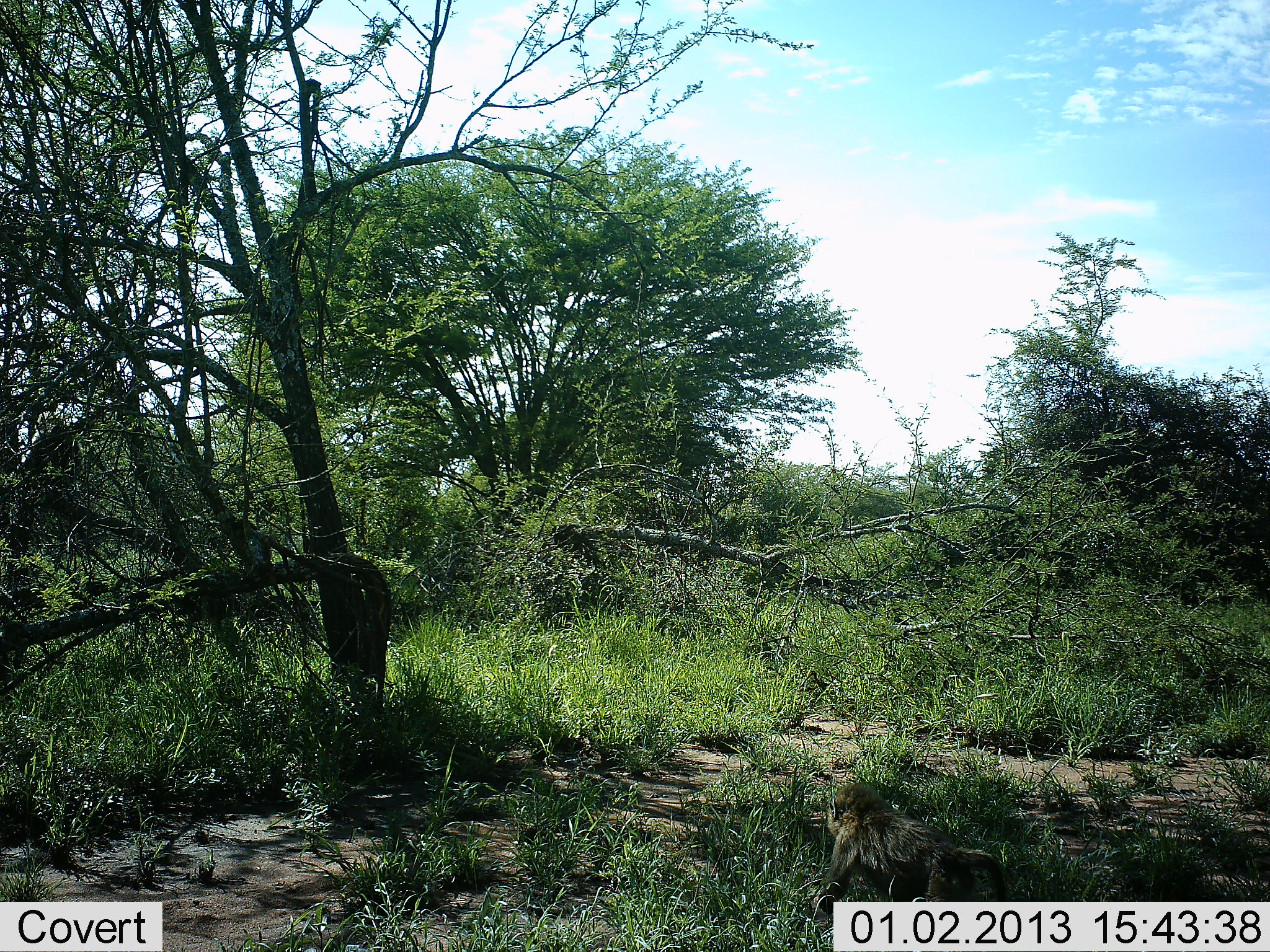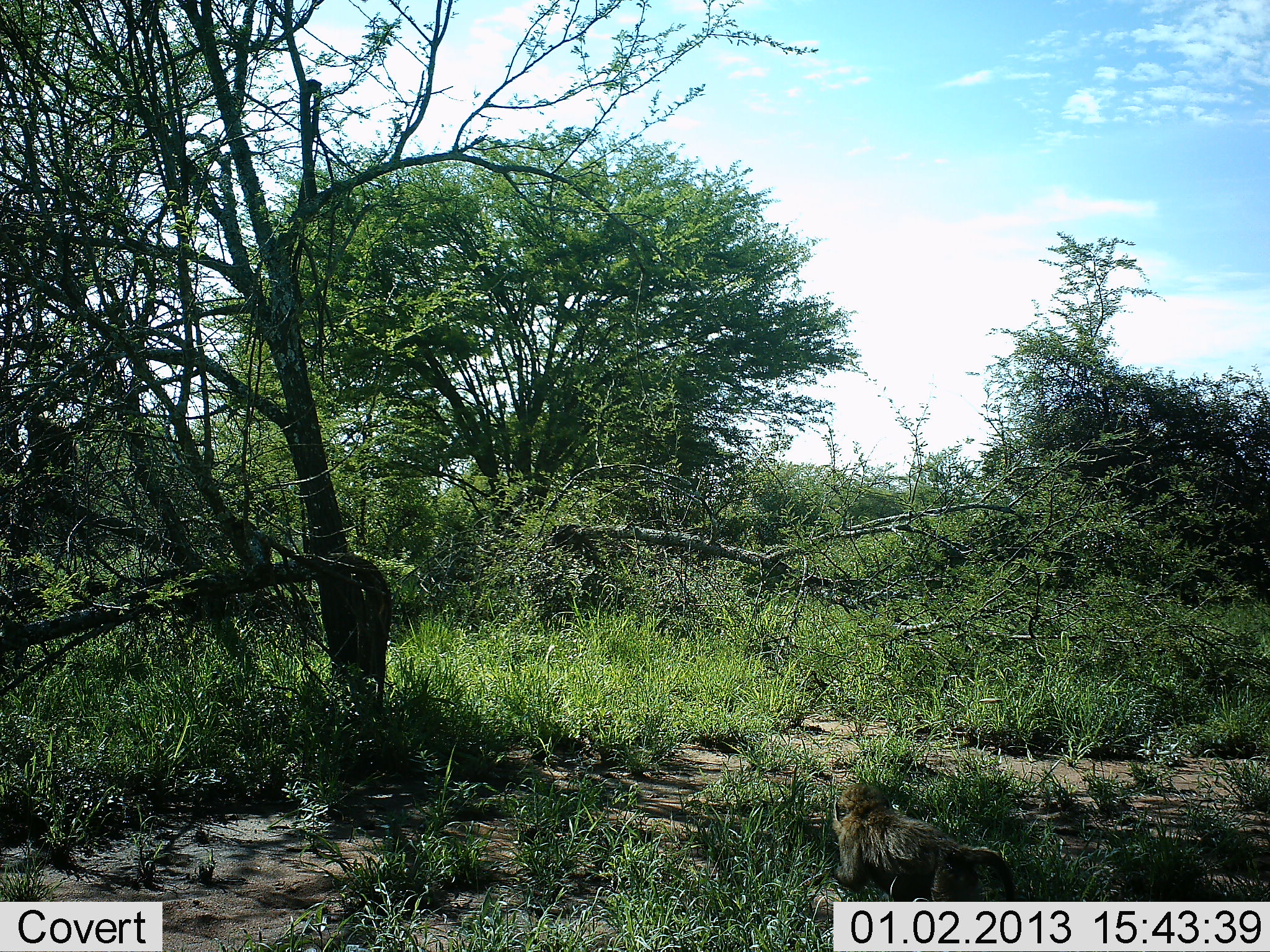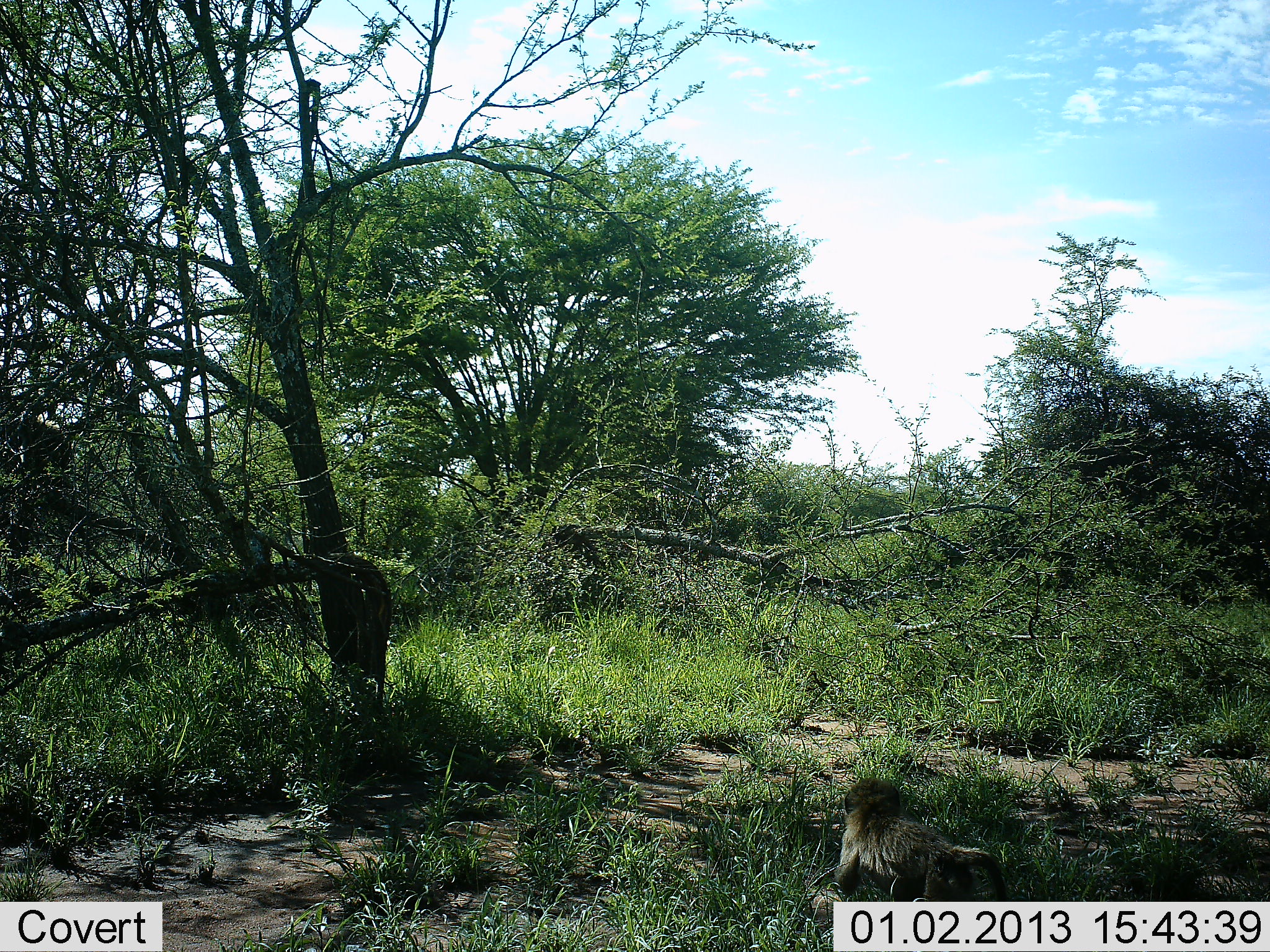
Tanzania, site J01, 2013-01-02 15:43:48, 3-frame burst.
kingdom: Animalia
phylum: Chordata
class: Mammalia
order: Primates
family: Cercopithecidae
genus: Papio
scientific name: Papio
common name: baboon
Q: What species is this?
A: Baboon (Papio).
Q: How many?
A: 2.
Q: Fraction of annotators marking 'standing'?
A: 35%.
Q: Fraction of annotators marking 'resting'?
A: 29%.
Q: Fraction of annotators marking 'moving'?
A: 41%.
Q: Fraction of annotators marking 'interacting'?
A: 0%.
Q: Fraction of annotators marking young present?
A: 29%.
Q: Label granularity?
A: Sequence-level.